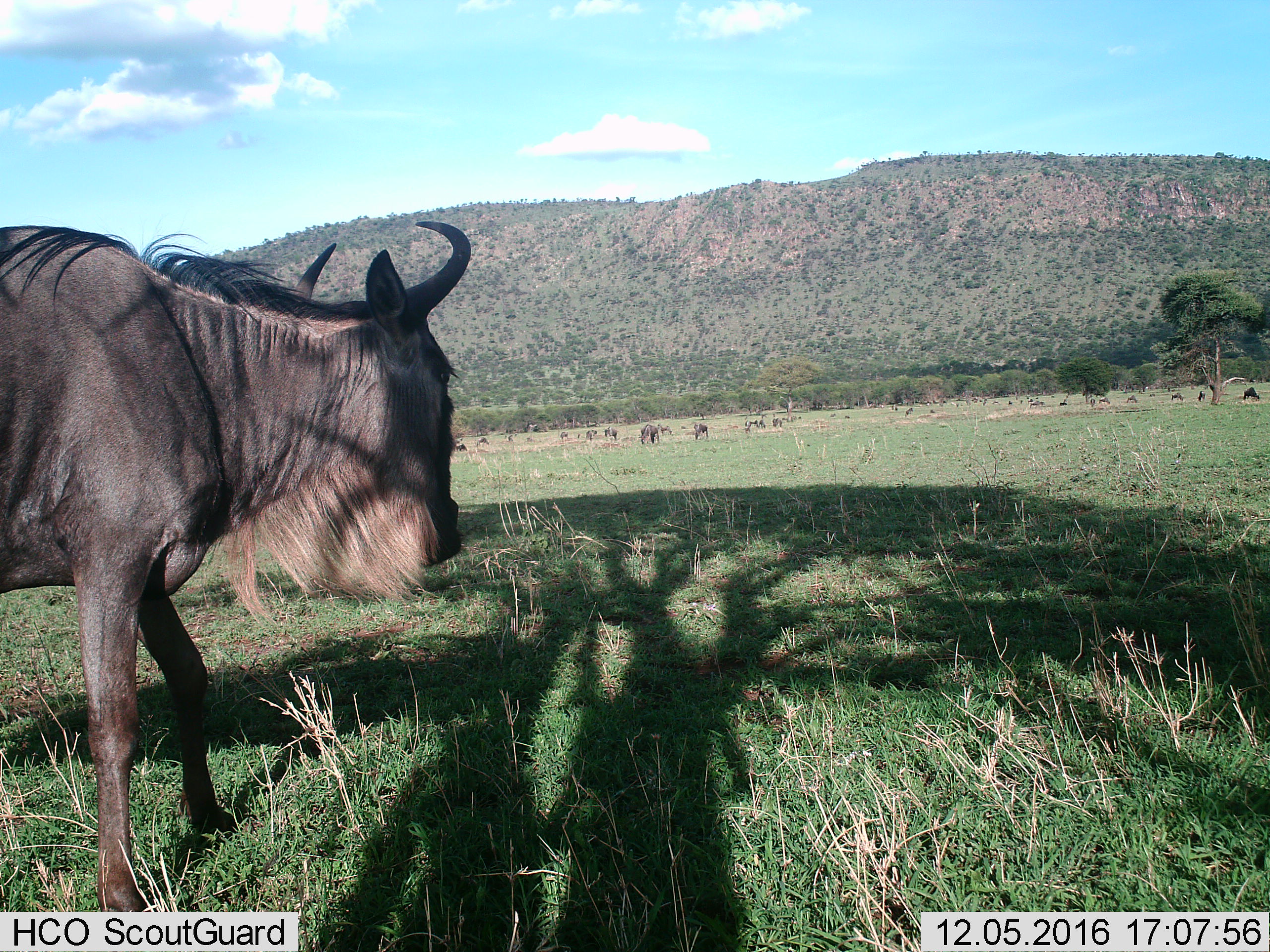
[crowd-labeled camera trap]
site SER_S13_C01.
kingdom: Animalia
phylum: Chordata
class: Mammalia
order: Artiodactyla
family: Bovidae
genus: Connochaetes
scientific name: Connochaetes taurinus taurinus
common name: blue wildebeest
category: wildebeestblue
Wildebeestblue (blue wildebeest) (Connochaetes taurinus taurinus), count 11-50. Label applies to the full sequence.